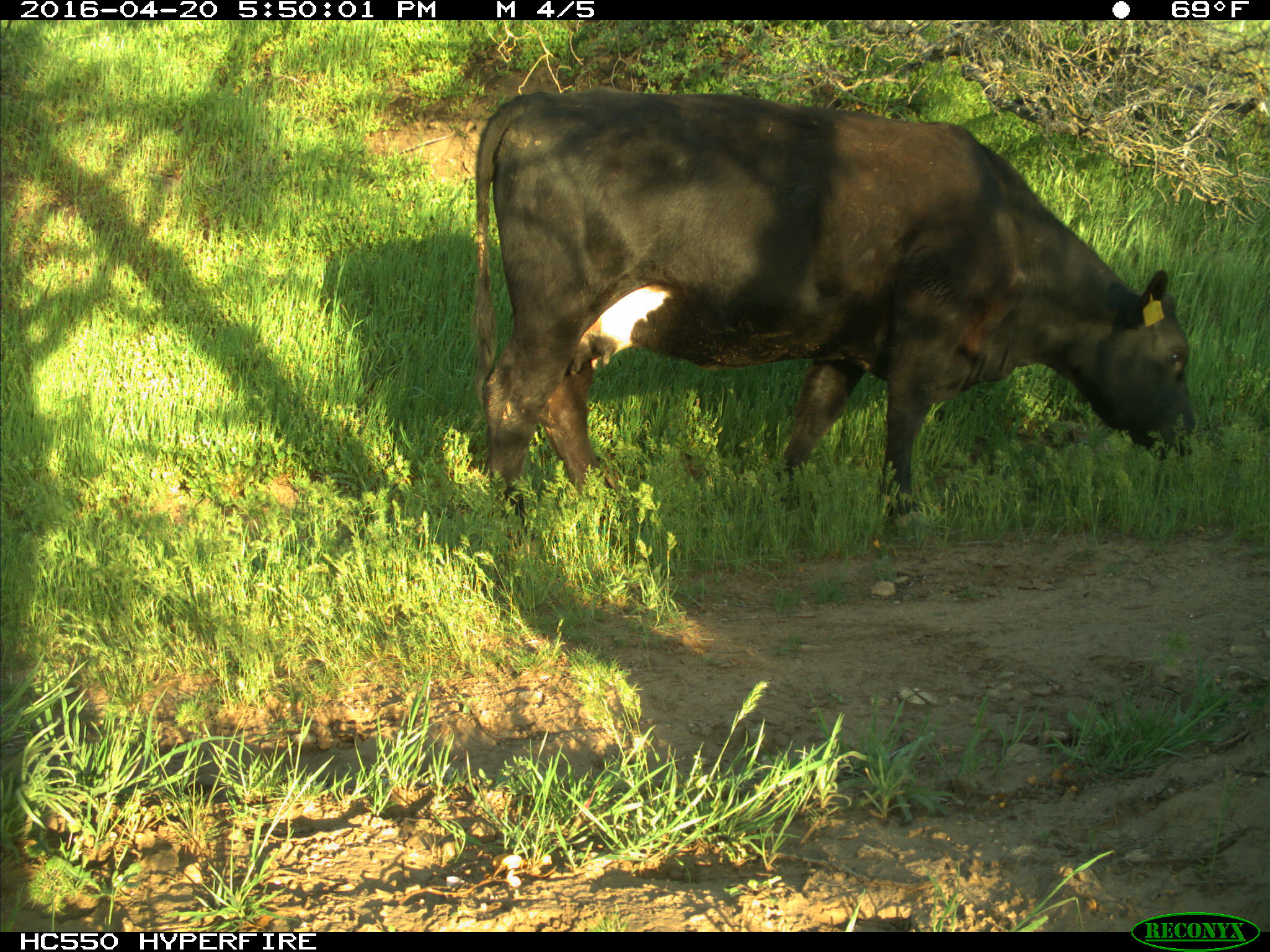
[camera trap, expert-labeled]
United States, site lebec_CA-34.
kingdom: Animalia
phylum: Chordata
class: Mammalia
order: Artiodactyla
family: Bovidae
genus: Bos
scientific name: Bos taurus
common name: domestic cow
Bos taurus (domestic cow).